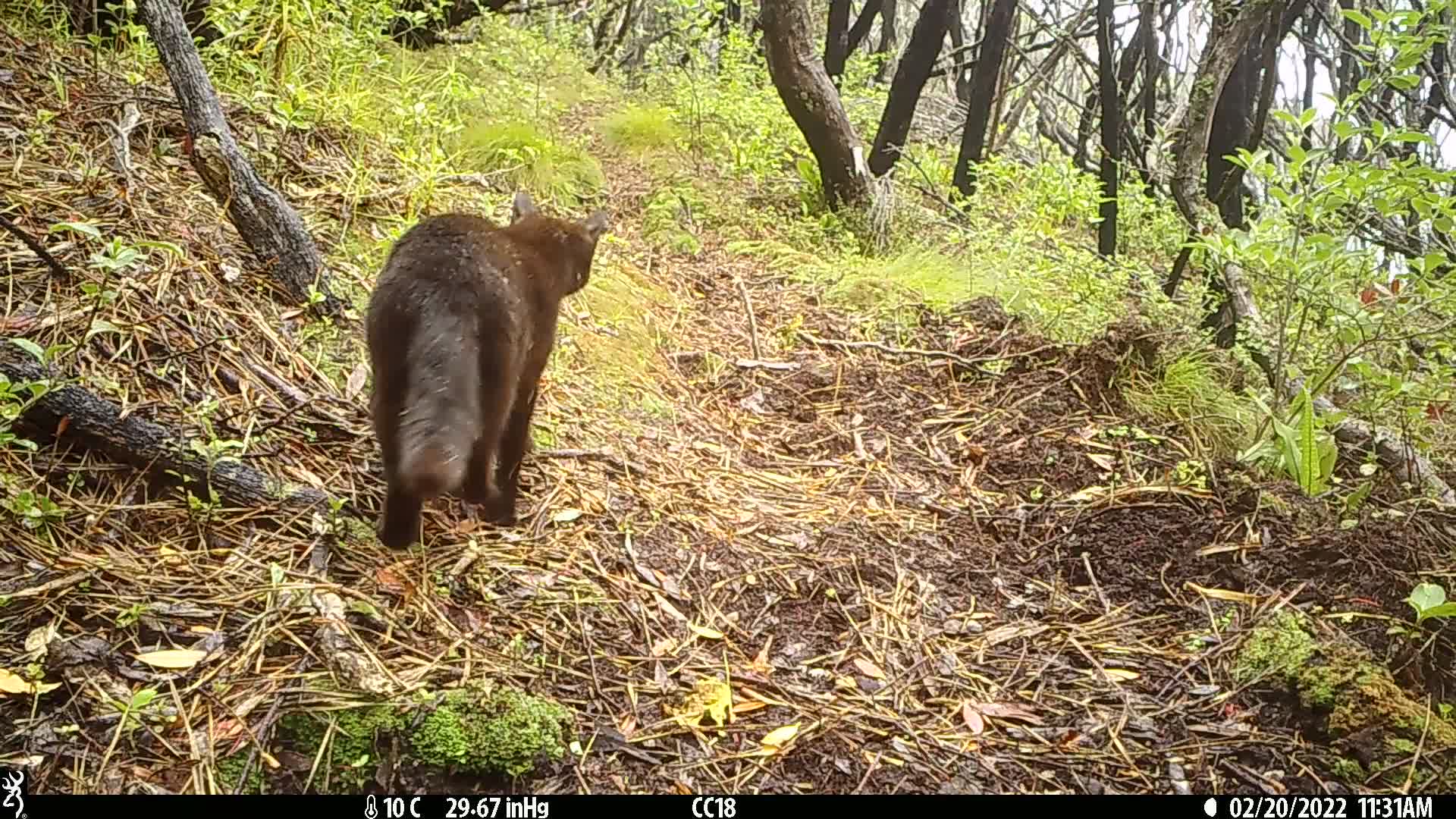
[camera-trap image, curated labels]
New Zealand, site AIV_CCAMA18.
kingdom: Animalia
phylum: Chordata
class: Mammalia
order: Carnivora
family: Felidae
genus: Felis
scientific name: Felis catus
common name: domestic cat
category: cat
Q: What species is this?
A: Cat (domestic cat) (Felis catus).